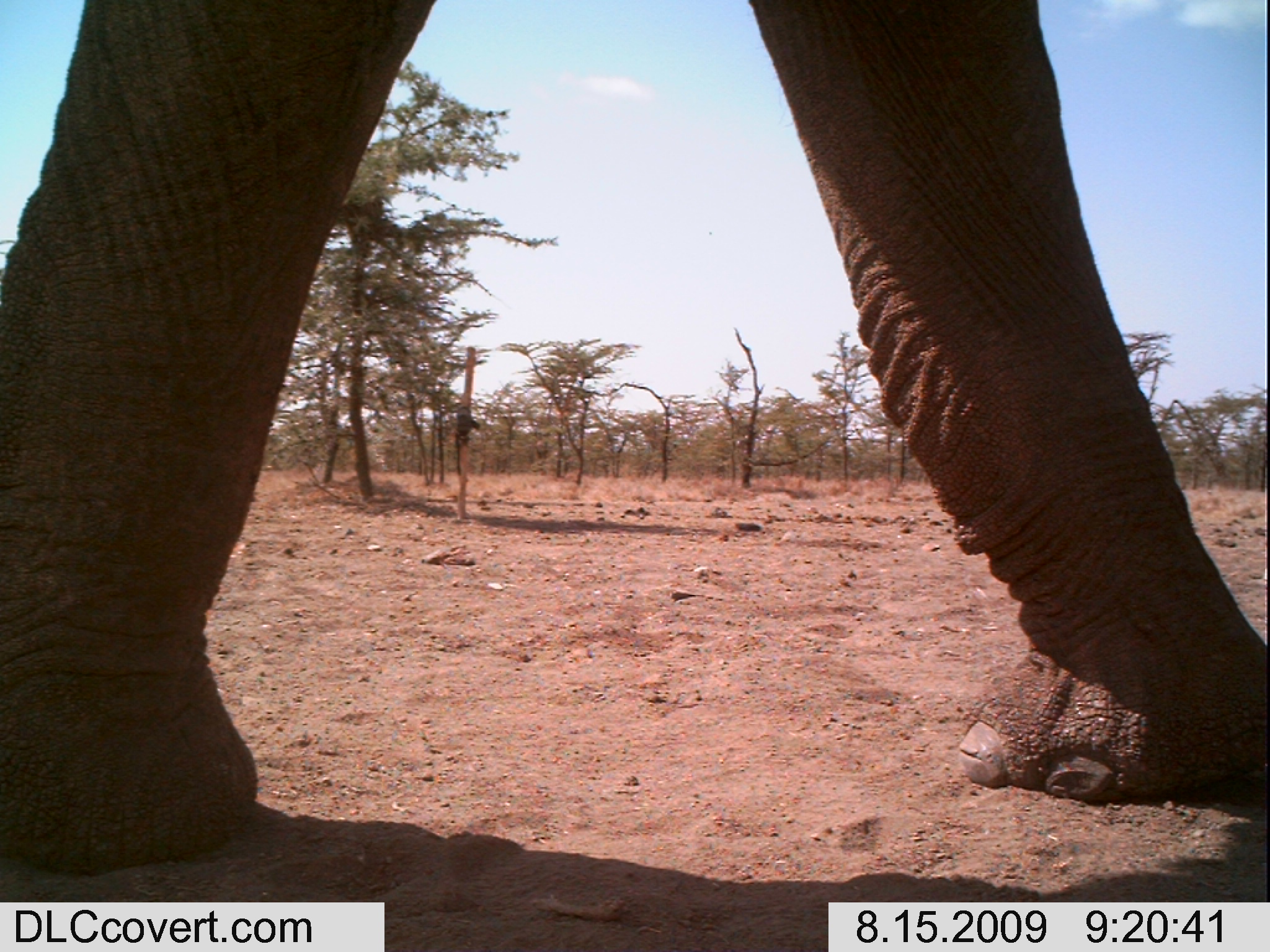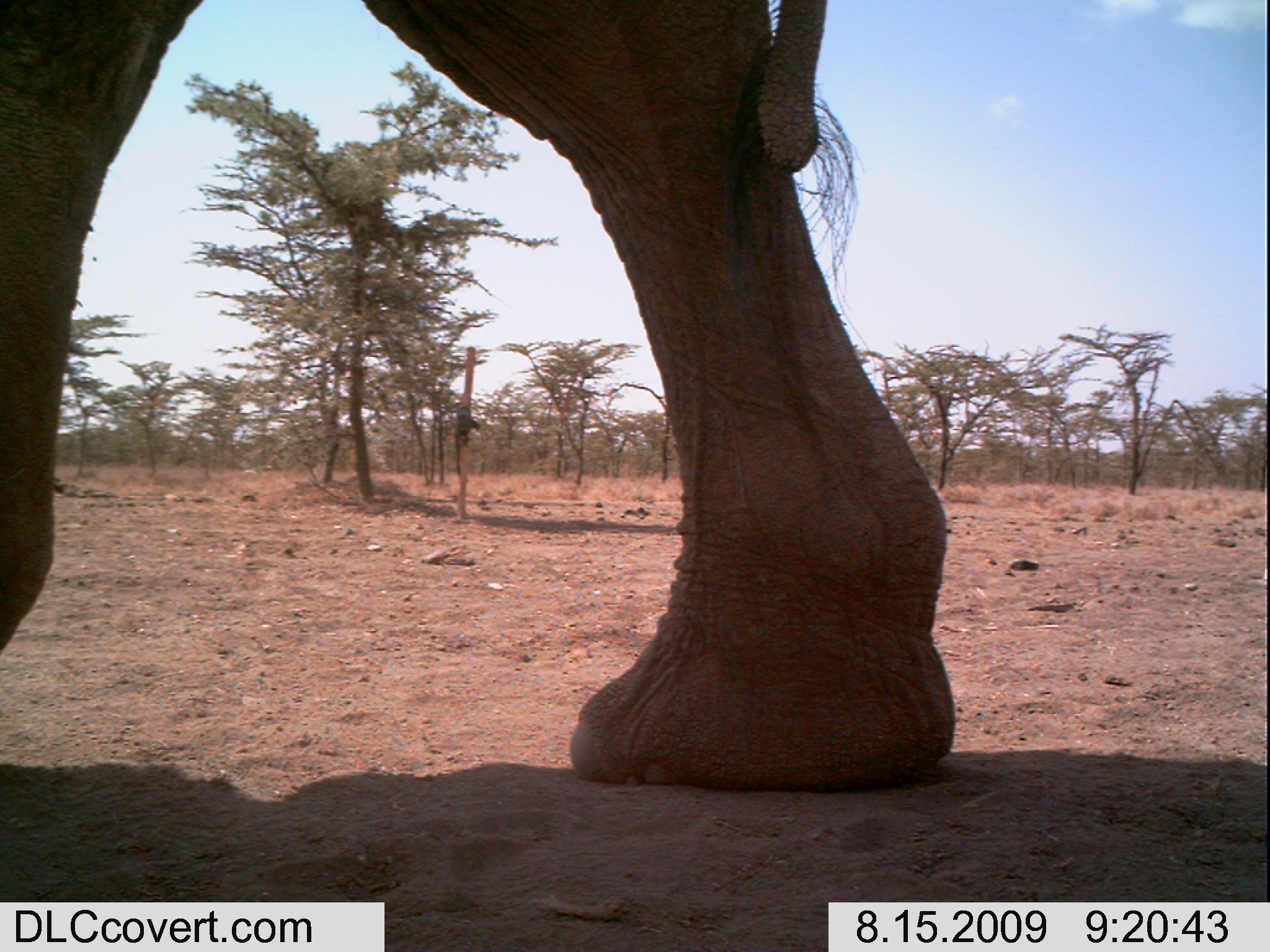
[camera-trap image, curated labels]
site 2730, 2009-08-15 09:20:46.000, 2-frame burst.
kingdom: Animalia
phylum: Chordata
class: Mammalia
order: Proboscidea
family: Elephantidae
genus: Loxodonta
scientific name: Loxodonta africana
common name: african bush elephant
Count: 1.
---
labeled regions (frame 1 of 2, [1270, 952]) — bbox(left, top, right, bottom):
loxodonta africana: bbox(0, 0, 1270, 873)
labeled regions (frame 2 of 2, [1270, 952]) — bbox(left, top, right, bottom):
loxodonta africana: bbox(0, 0, 958, 789)